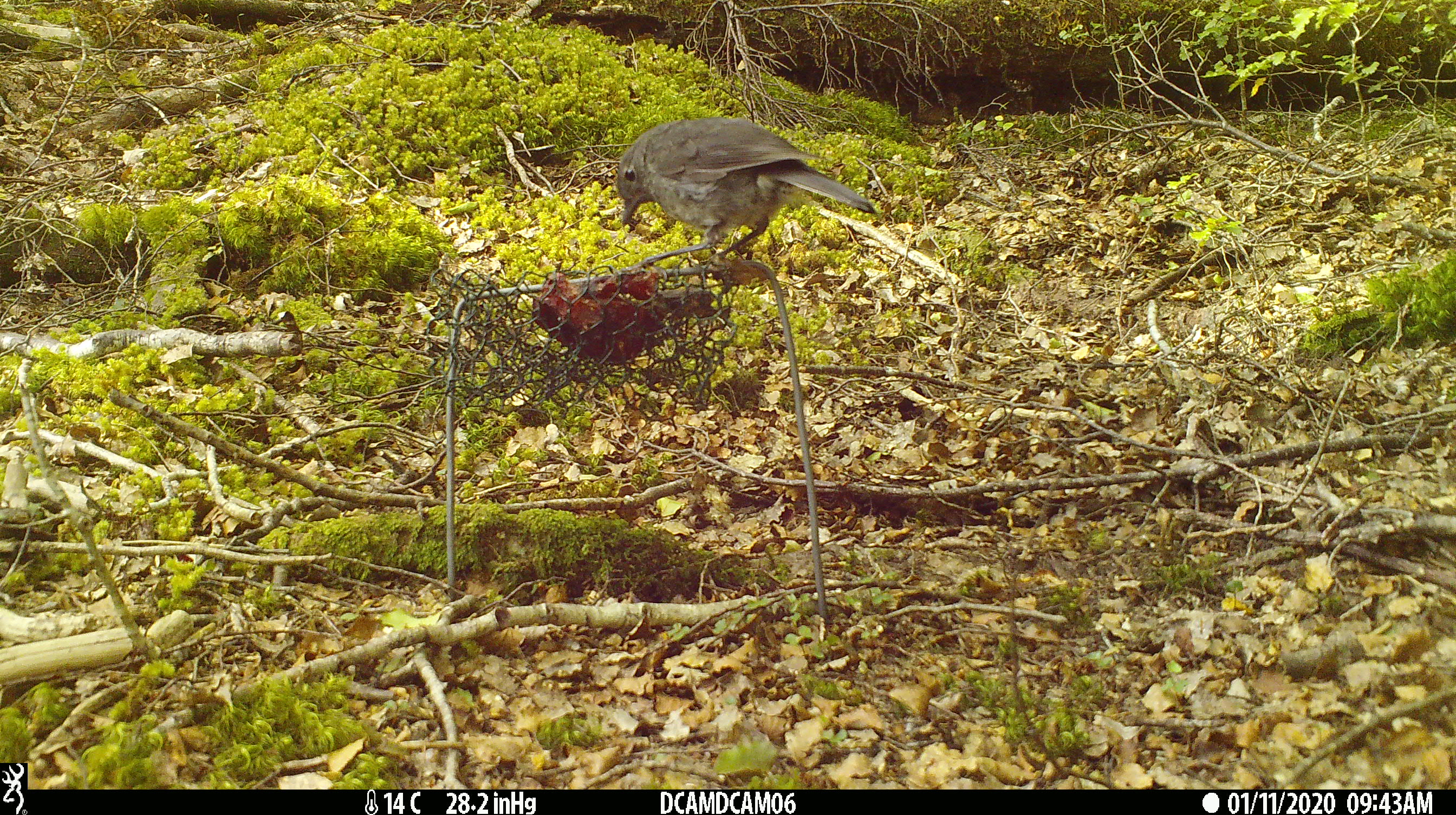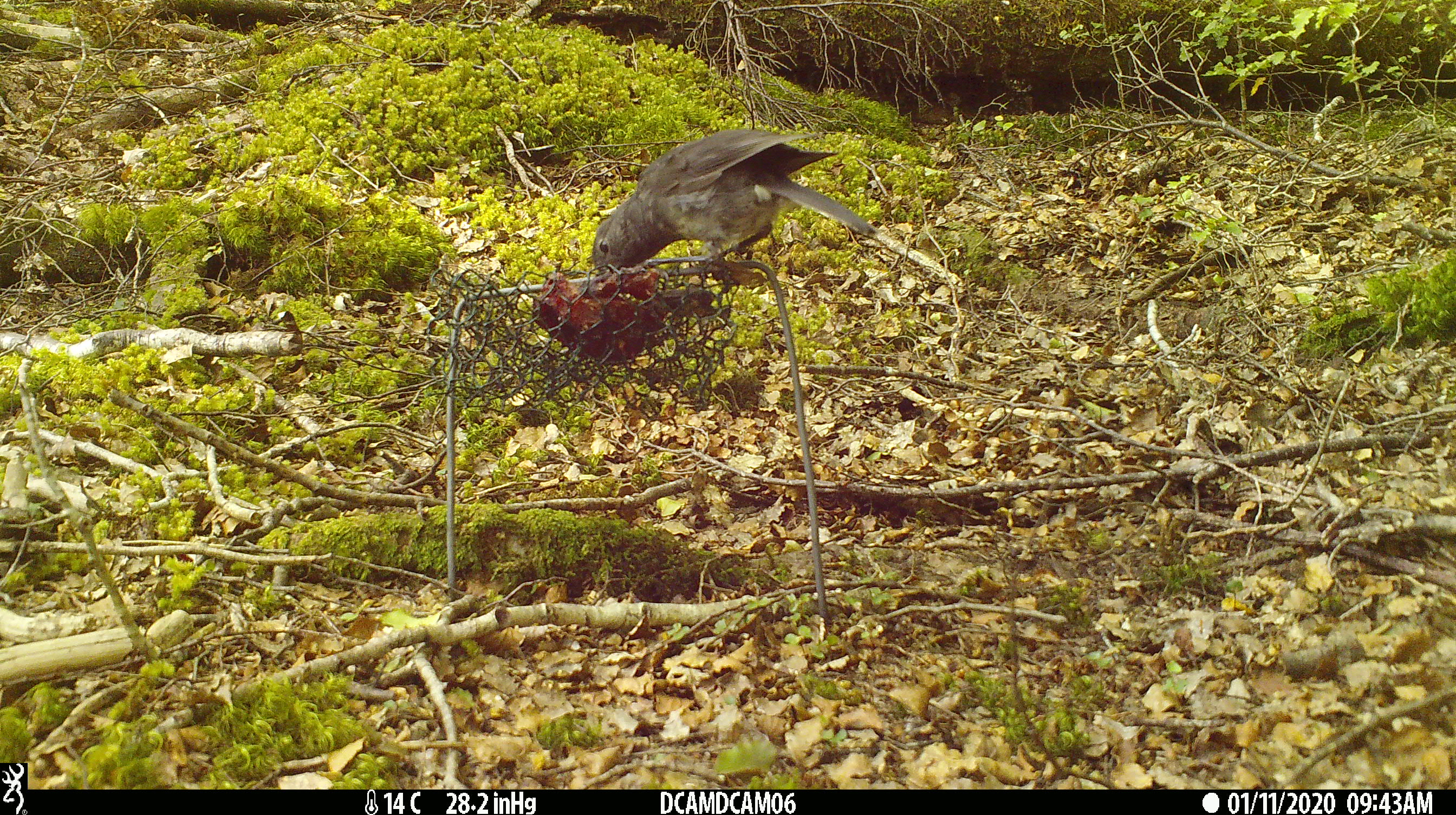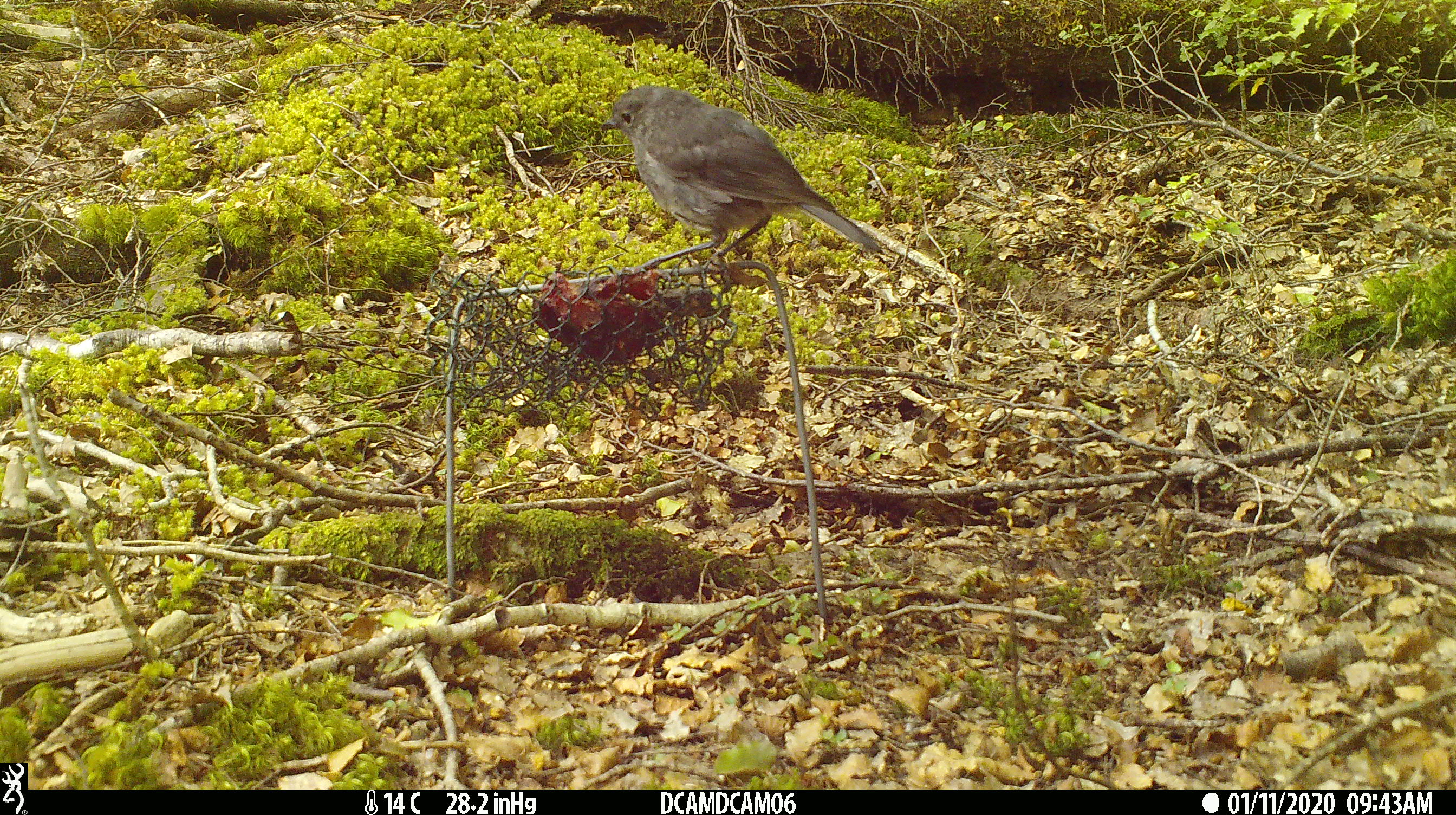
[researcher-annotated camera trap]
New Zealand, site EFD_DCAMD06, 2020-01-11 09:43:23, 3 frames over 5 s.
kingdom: Animalia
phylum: Chordata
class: Aves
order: Passeriformes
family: Petroicidae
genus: Petroica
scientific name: Petroica australis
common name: new zealand robin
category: robin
Robin (new zealand robin) (Petroica australis).